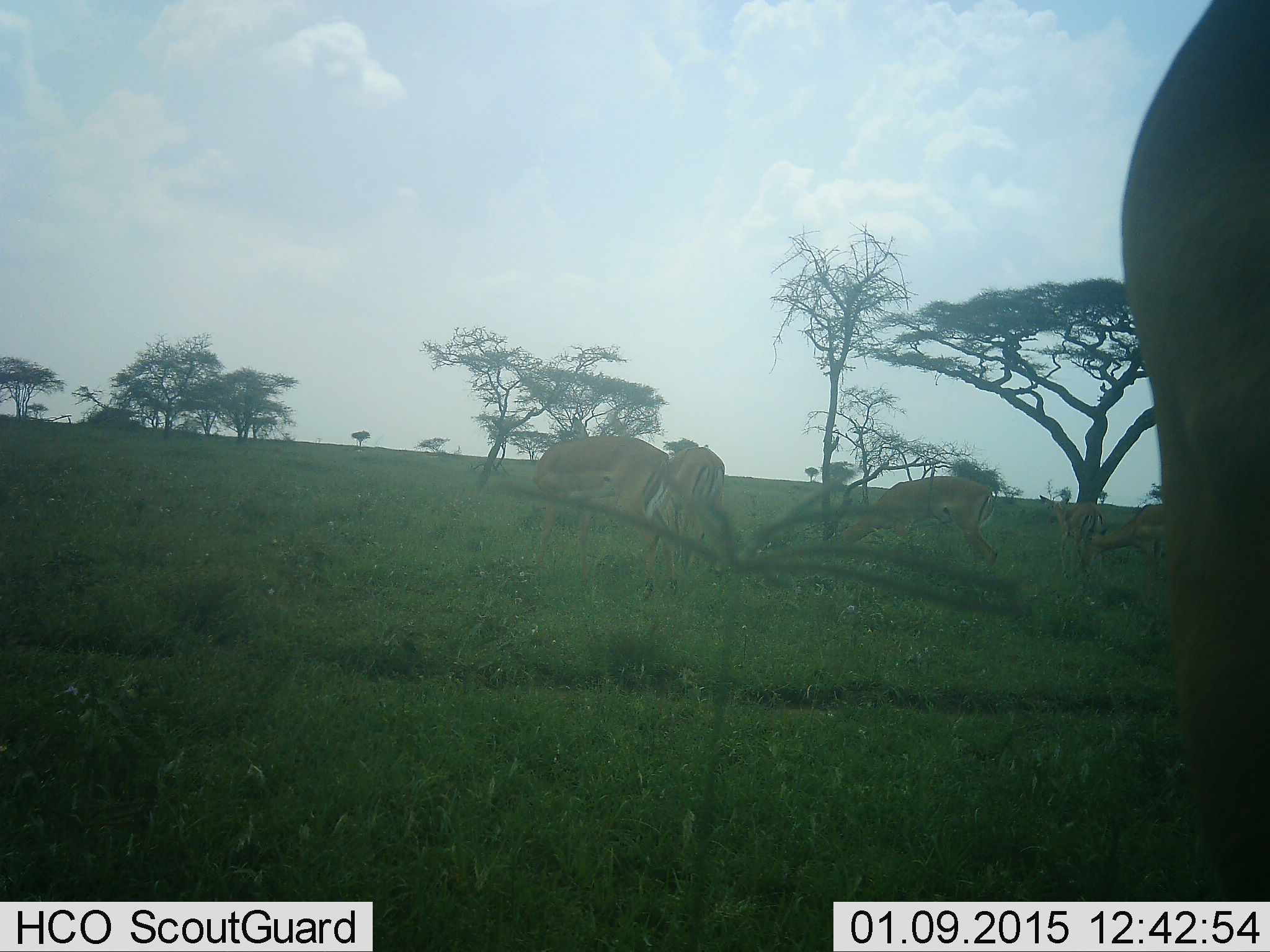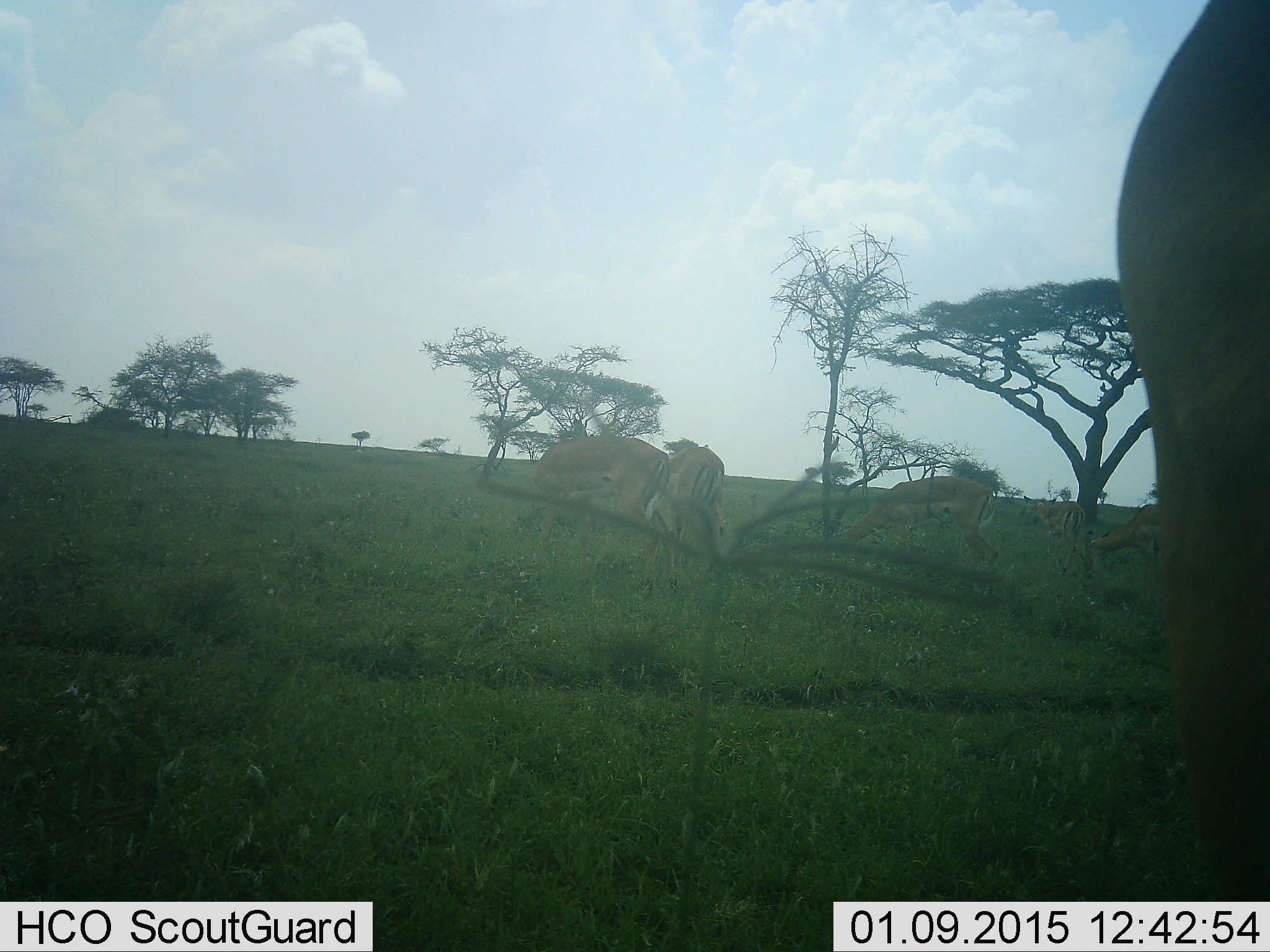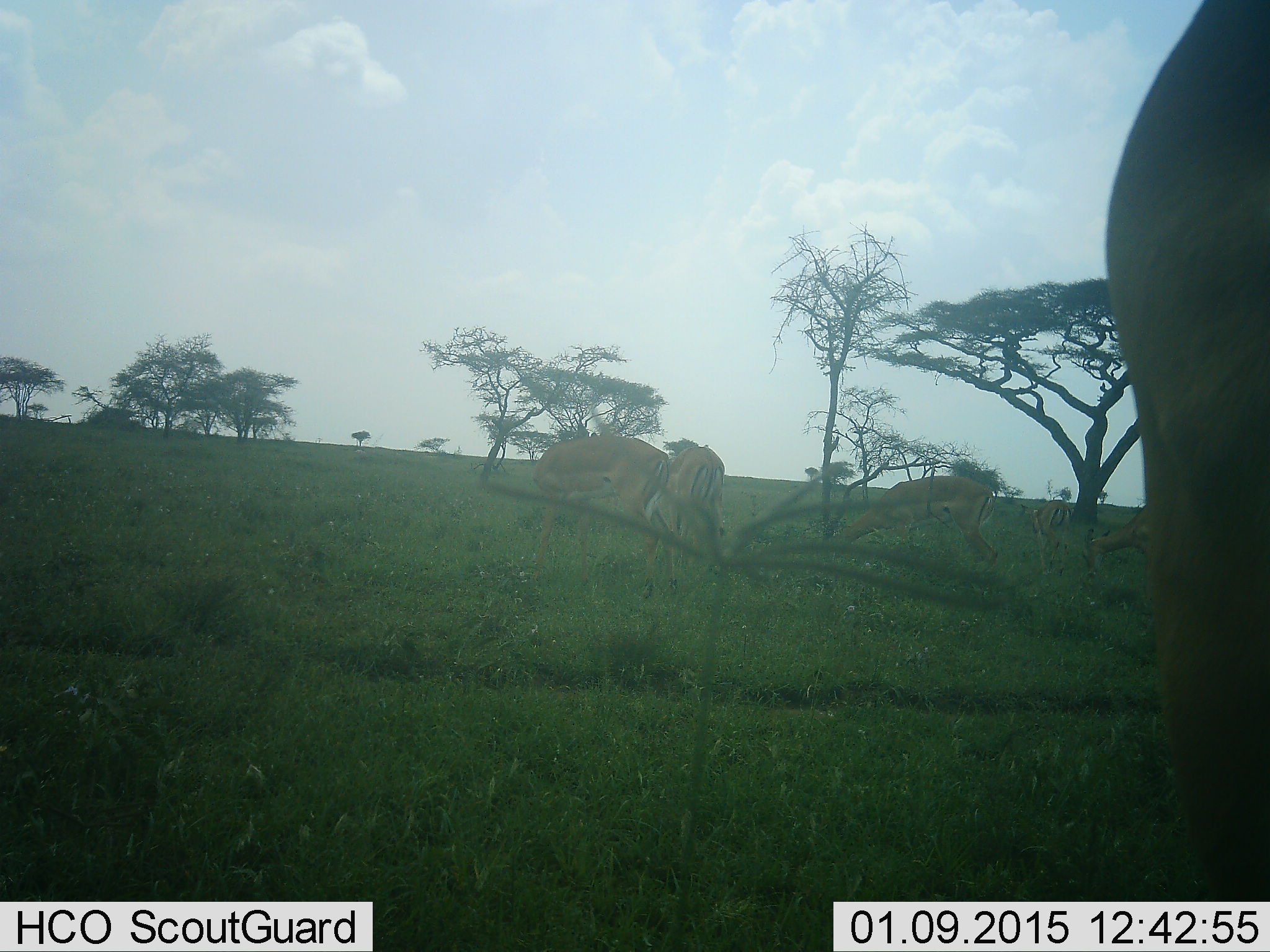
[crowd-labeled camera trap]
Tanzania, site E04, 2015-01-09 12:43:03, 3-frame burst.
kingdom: Animalia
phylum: Chordata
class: Mammalia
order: Artiodactyla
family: Bovidae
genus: Aepyceros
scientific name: Aepyceros melampus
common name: impala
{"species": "impala (Aepyceros melampus)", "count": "6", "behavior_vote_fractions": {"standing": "40%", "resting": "0%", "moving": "40%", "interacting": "0%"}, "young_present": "0%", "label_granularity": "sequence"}